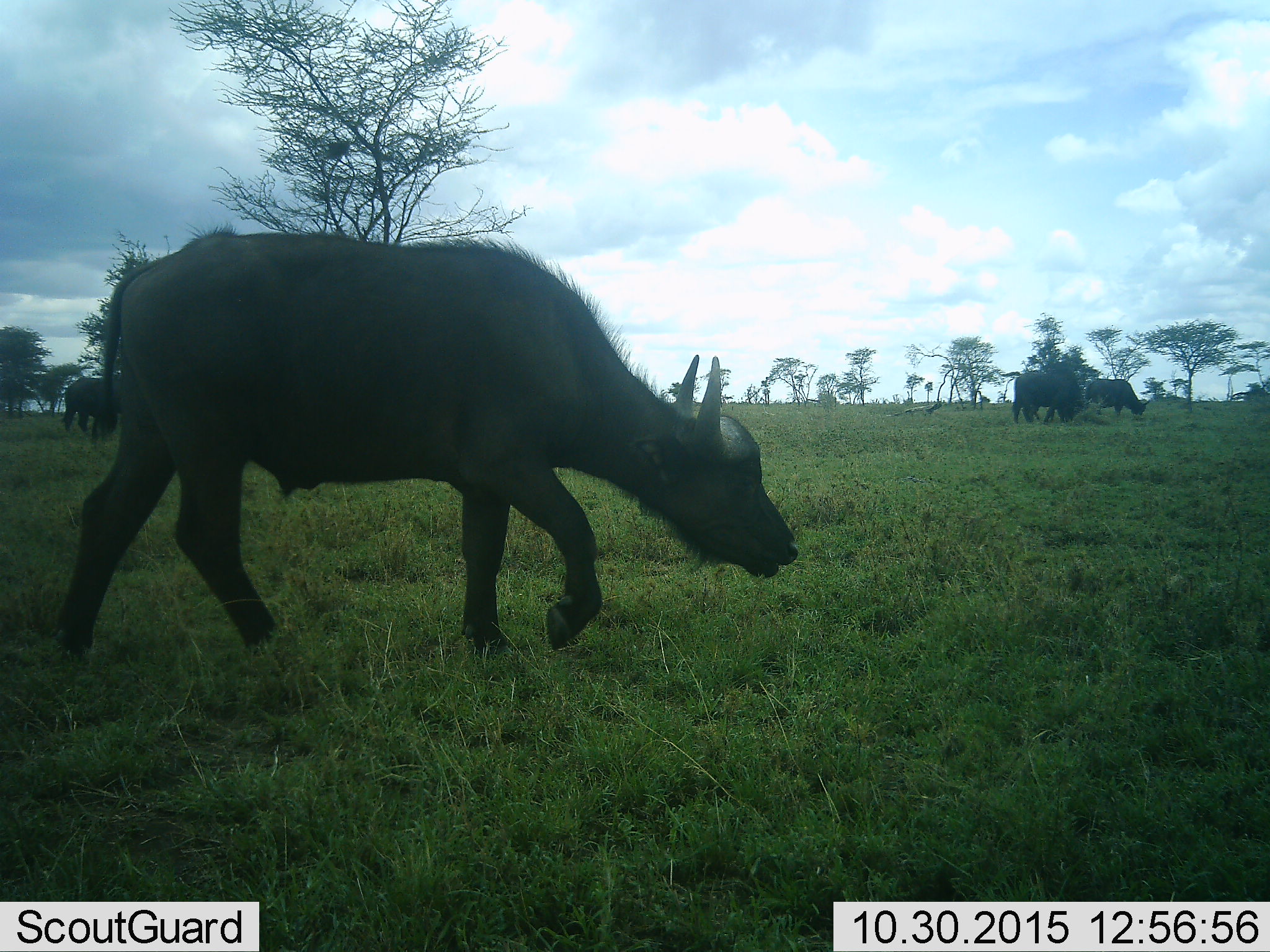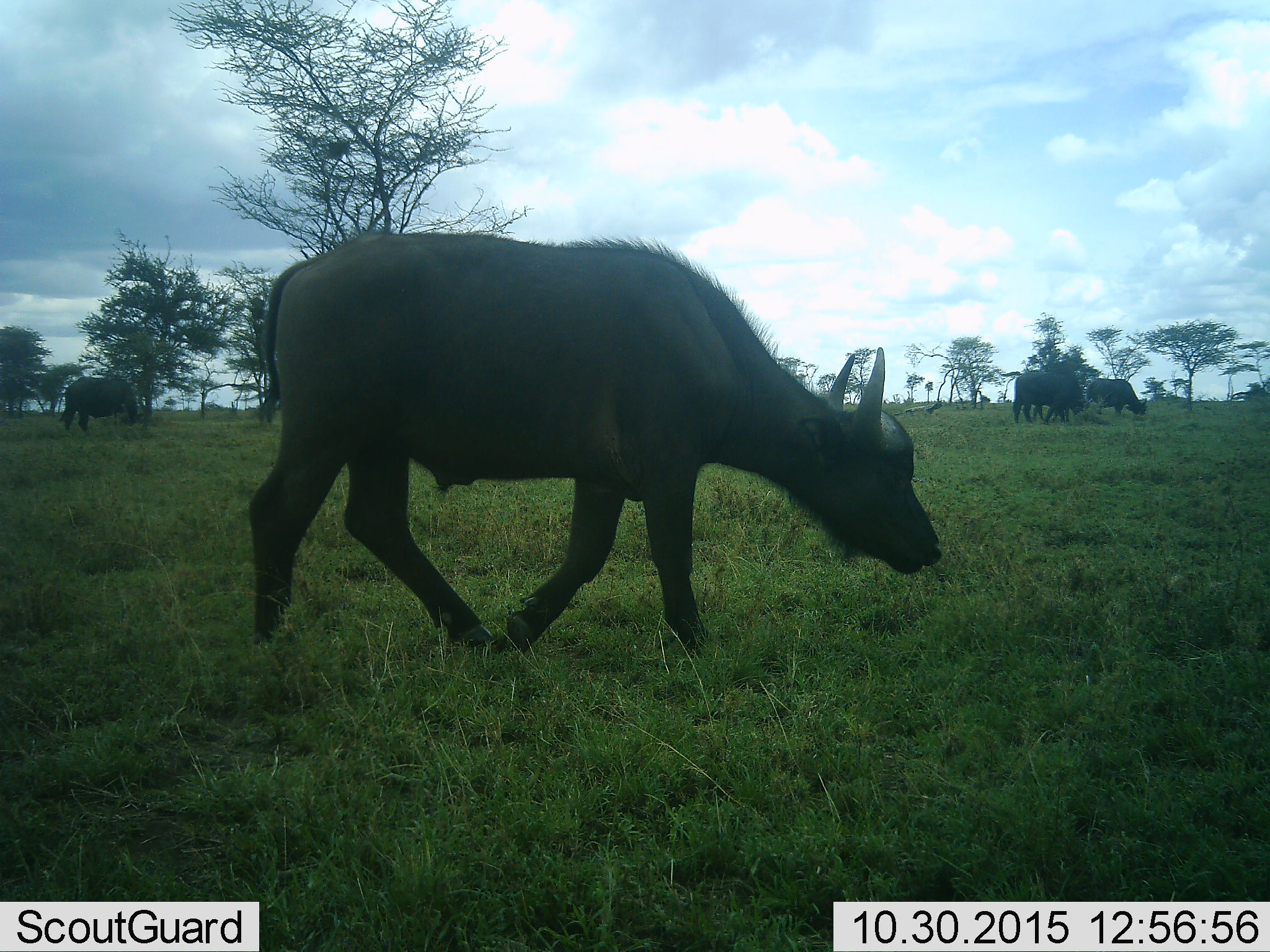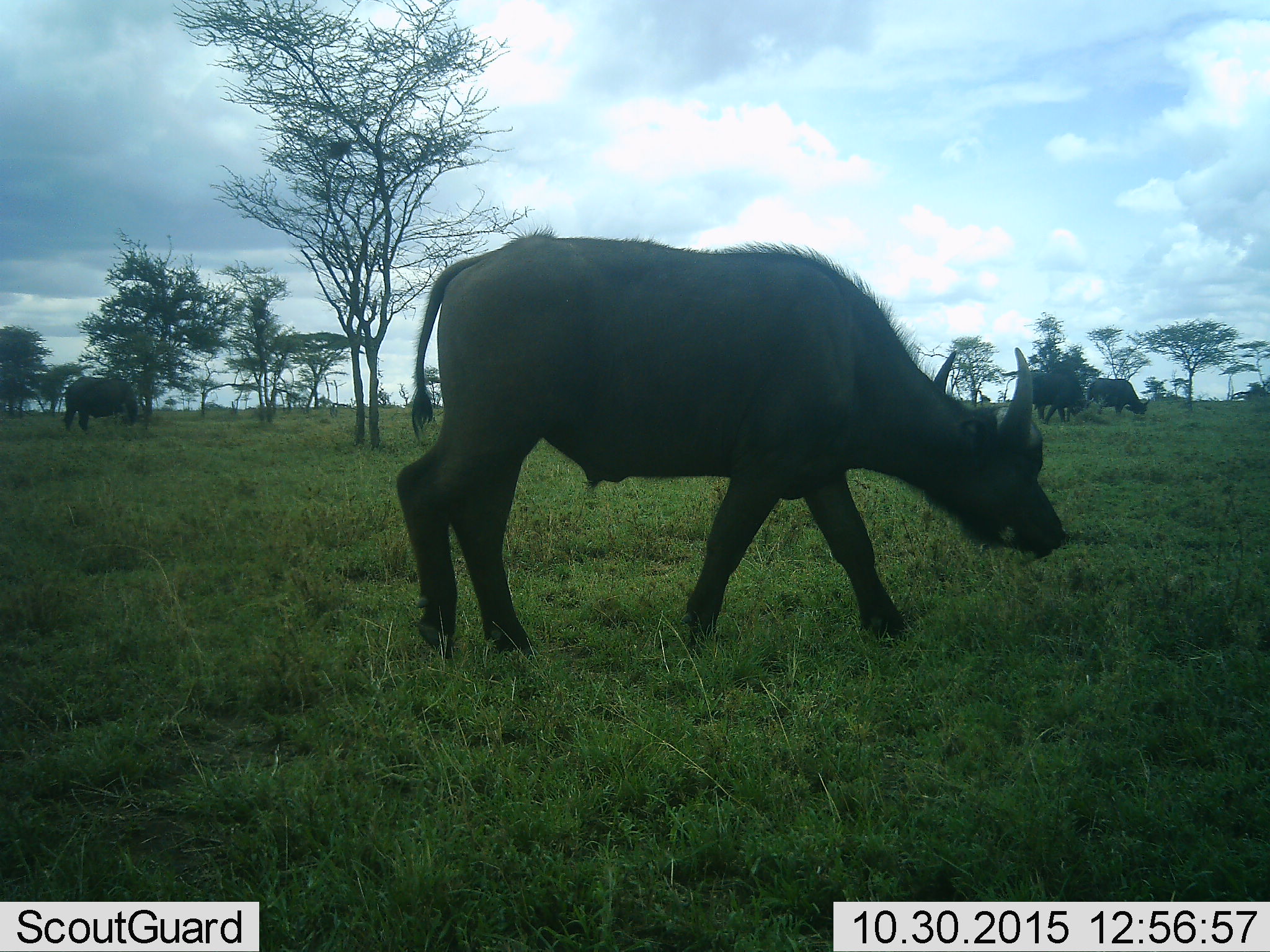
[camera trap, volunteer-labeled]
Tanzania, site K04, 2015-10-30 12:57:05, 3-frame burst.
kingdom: Animalia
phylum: Chordata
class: Mammalia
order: Artiodactyla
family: Bovidae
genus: Syncerus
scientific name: Syncerus caffer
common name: cape buffalo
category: buffalo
Buffalo (cape buffalo) (Syncerus caffer), count 4. Behavior (volunteer vote fractions): standing 22%, resting 0%, moving 89%, interacting 11%. Young present (vote fraction): 22%. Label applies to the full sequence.